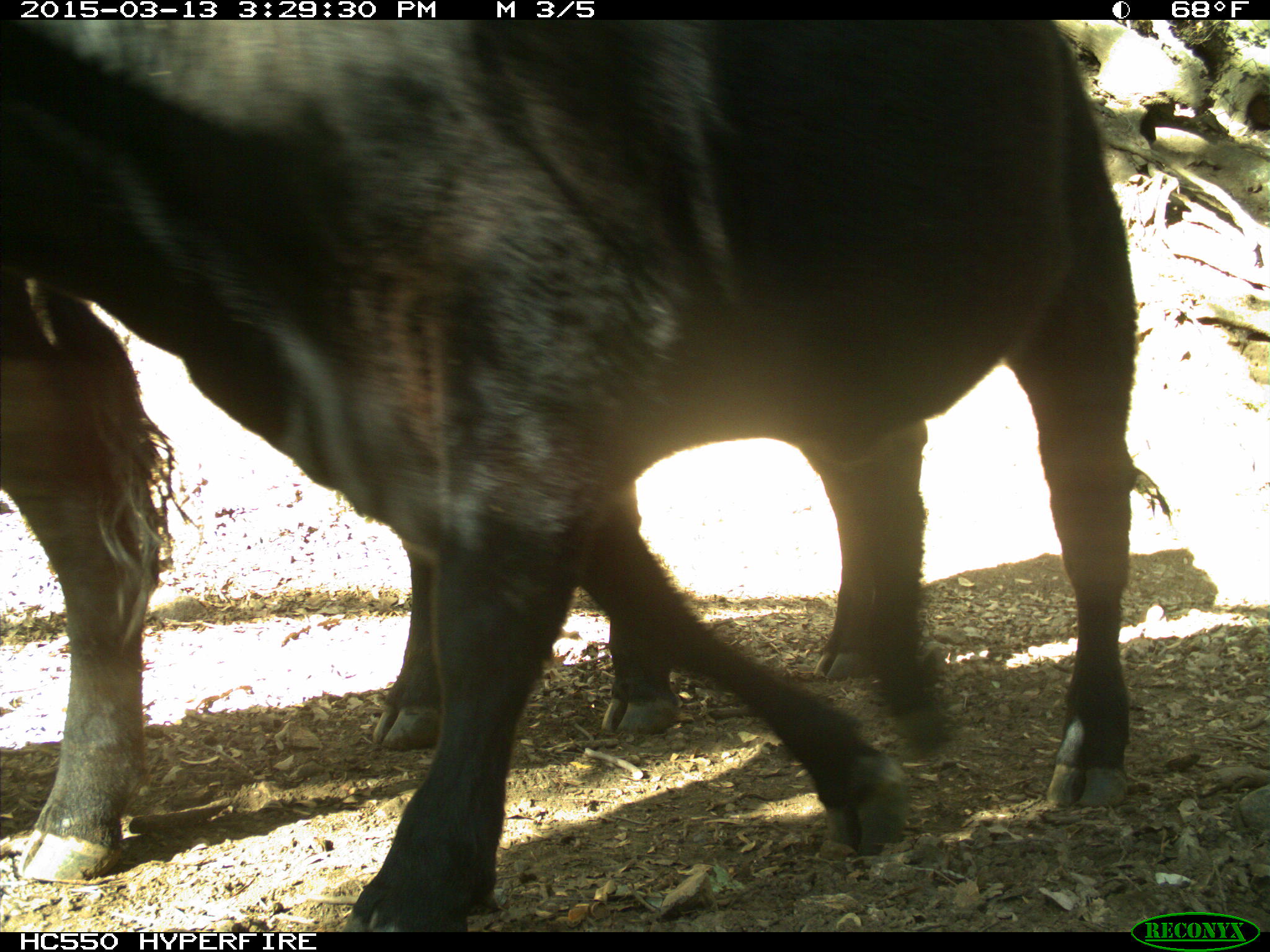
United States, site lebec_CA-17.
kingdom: Animalia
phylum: Chordata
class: Mammalia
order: Artiodactyla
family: Bovidae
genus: Bos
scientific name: Bos taurus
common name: domestic cow